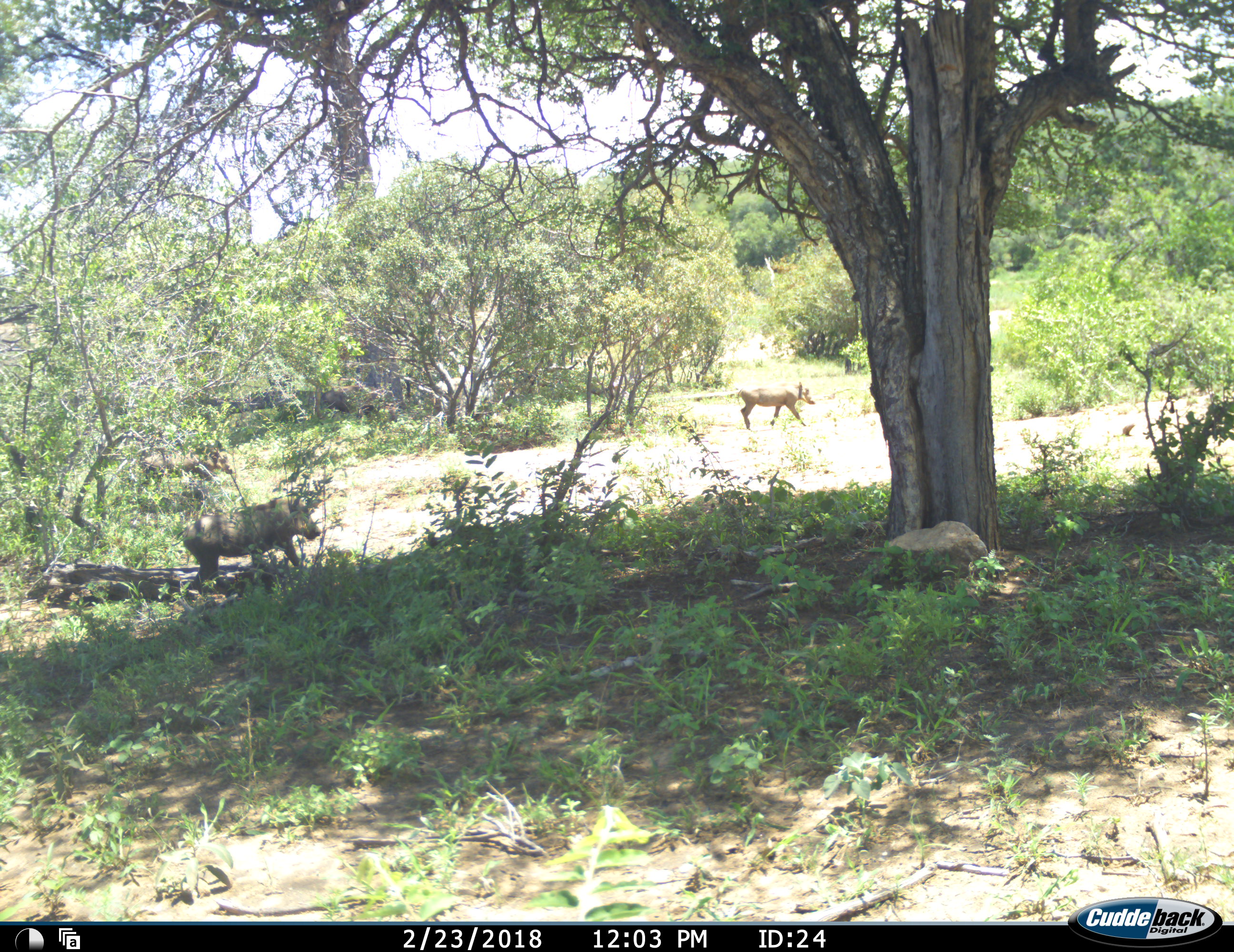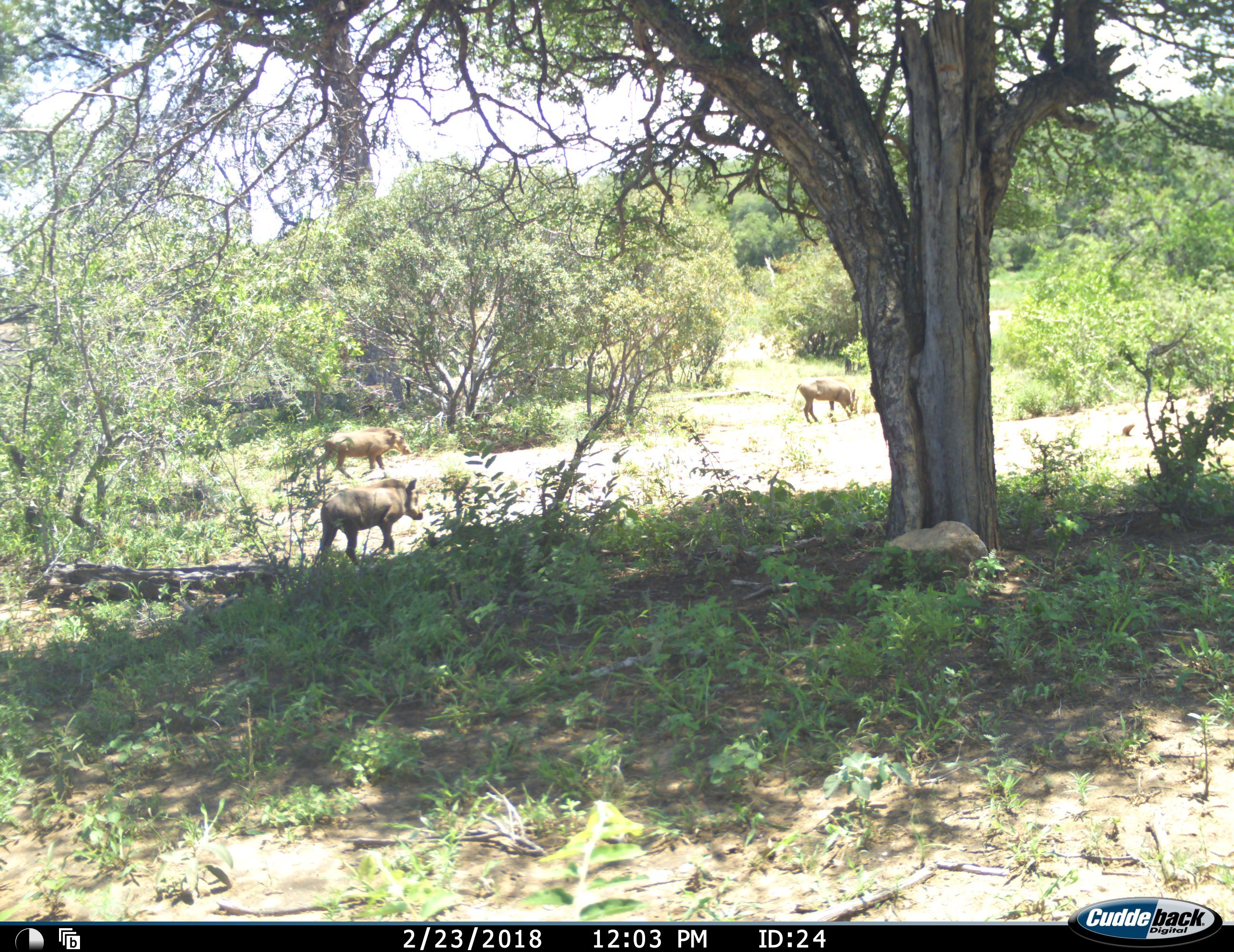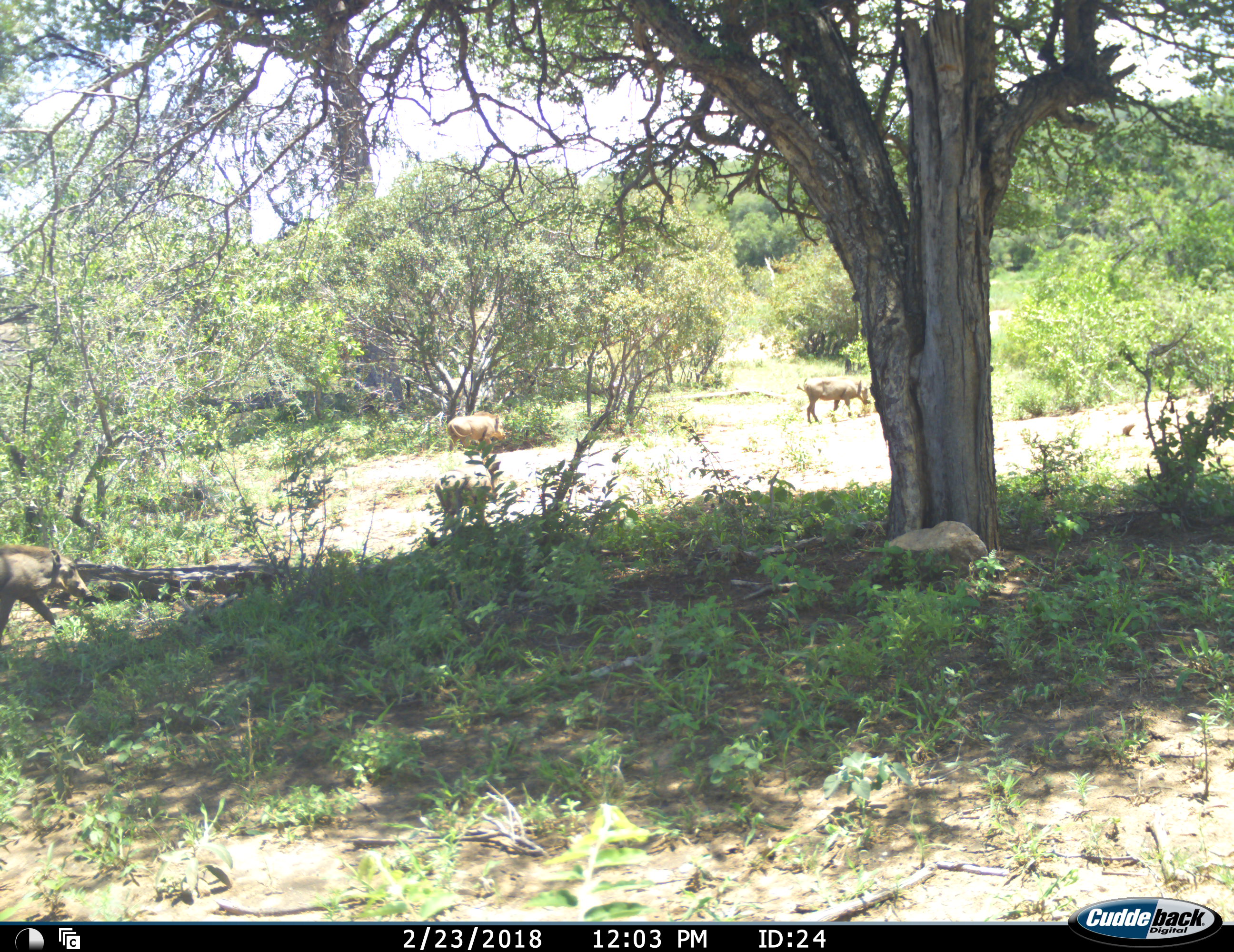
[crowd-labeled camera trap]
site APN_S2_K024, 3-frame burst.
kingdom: Animalia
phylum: Chordata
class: Mammalia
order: Artiodactyla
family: Suidae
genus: Phacochoerus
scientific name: Phacochoerus africanus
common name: warthog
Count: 4.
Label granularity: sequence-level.